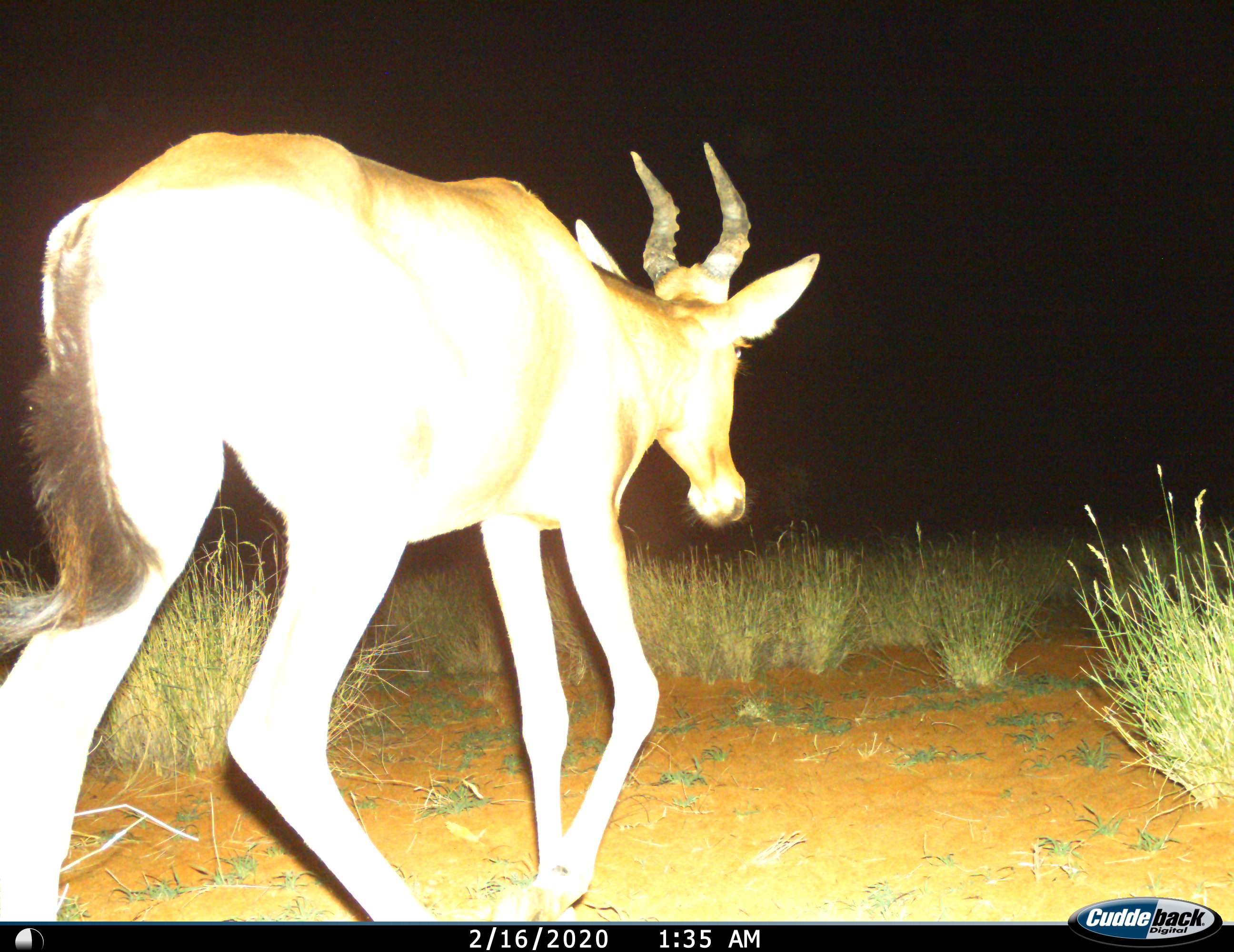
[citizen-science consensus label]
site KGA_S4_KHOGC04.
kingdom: Animalia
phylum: Chordata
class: Mammalia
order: Artiodactyla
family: Bovidae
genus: Alcelaphus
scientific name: Alcelaphus buselaphus caama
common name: red hartebeest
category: hartebeestred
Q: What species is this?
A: Hartebeestred (red hartebeest) (Alcelaphus buselaphus caama).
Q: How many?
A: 1.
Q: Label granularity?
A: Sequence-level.